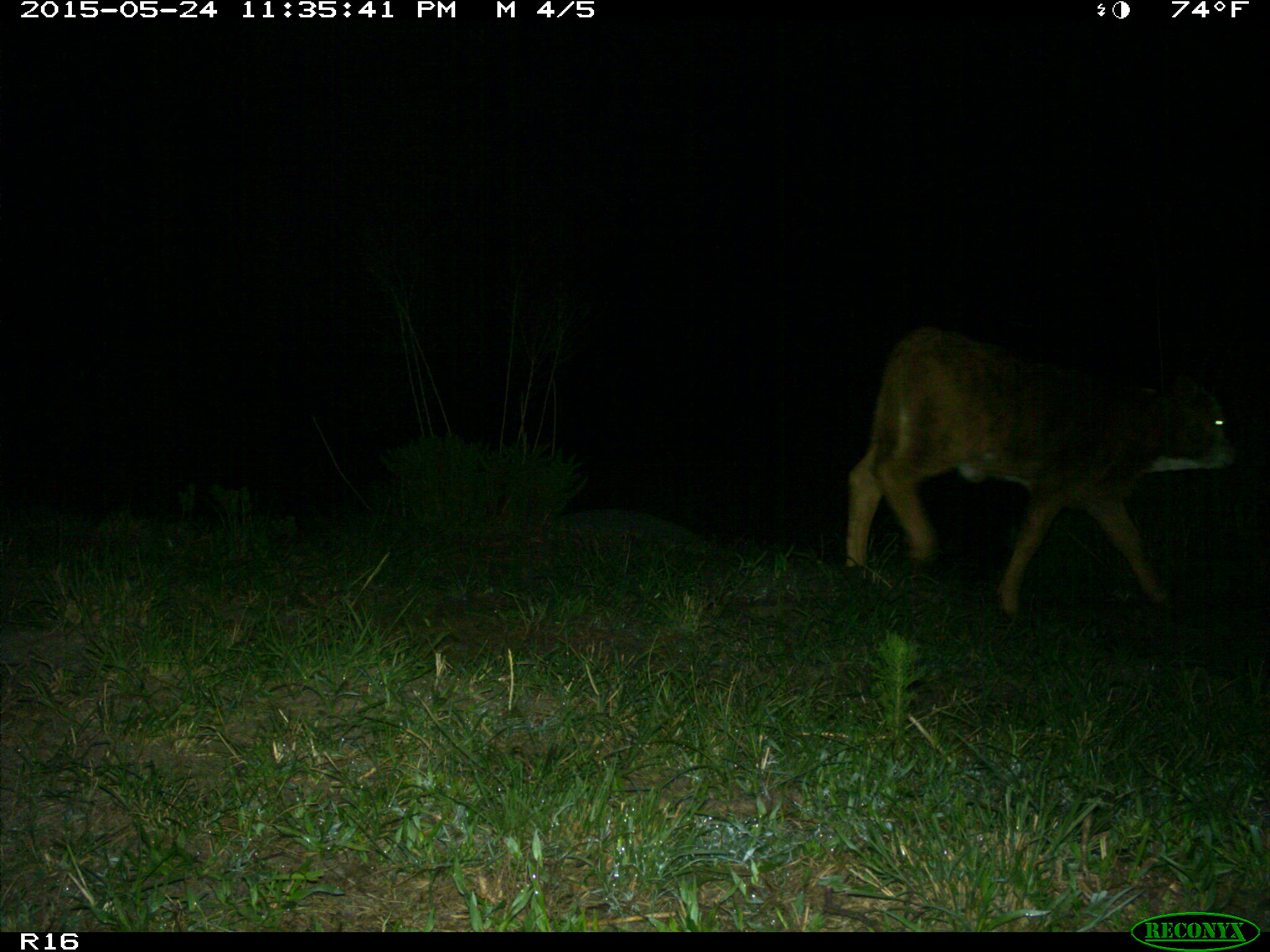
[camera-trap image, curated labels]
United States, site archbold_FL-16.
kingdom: Animalia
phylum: Chordata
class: Mammalia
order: Artiodactyla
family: Bovidae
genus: Bos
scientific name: Bos taurus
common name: domestic cow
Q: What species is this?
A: Bos taurus (domestic cow).